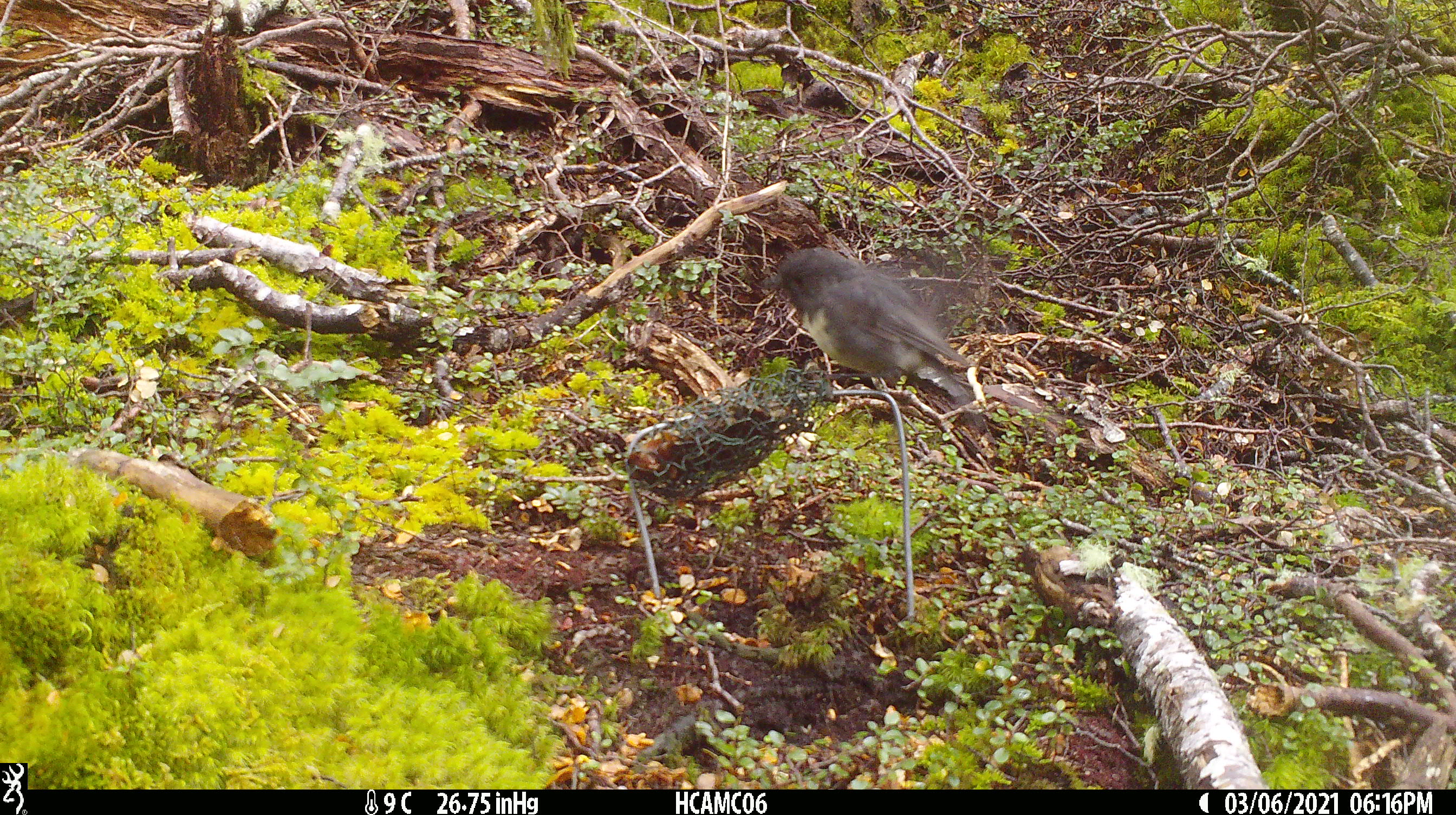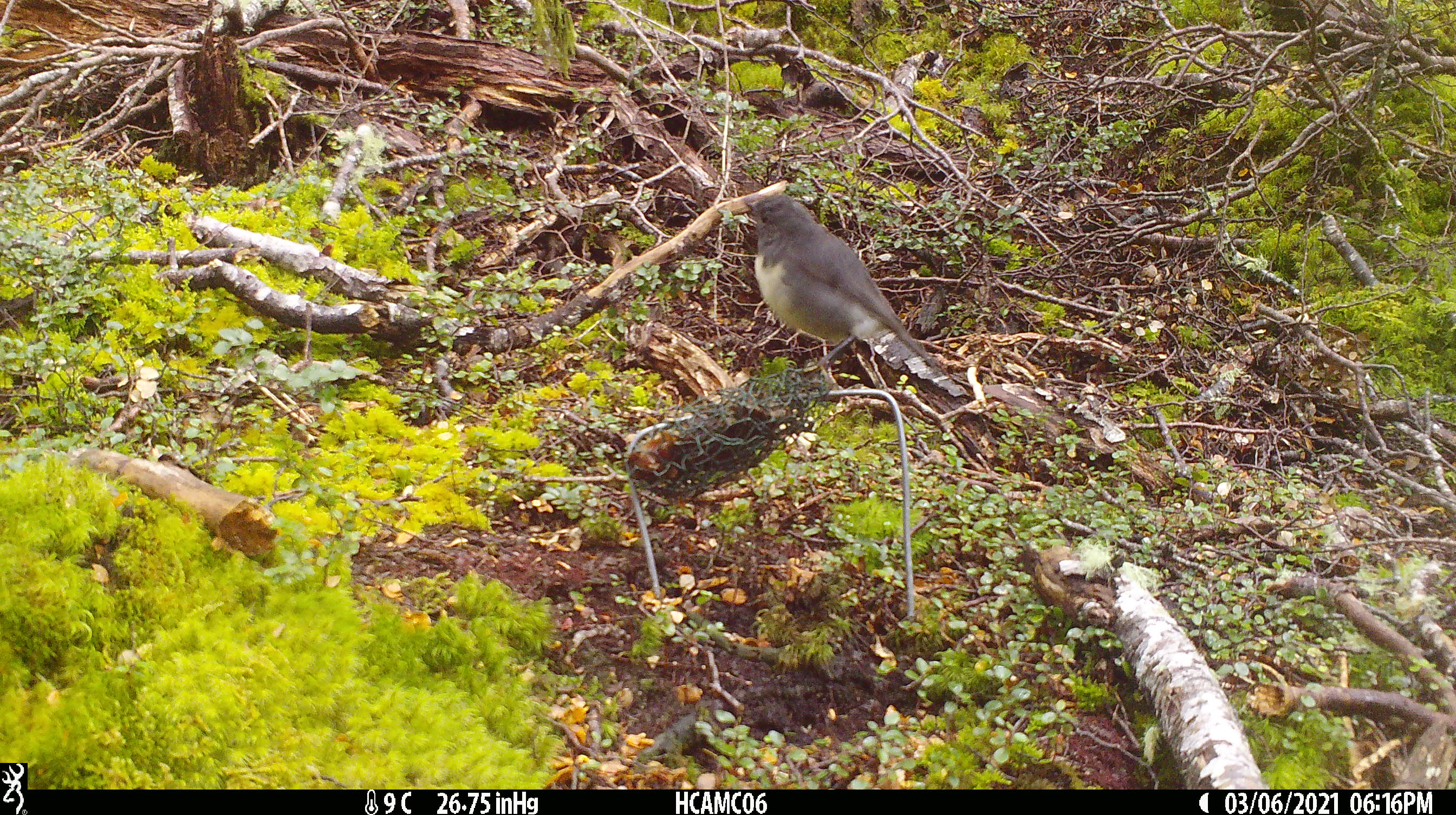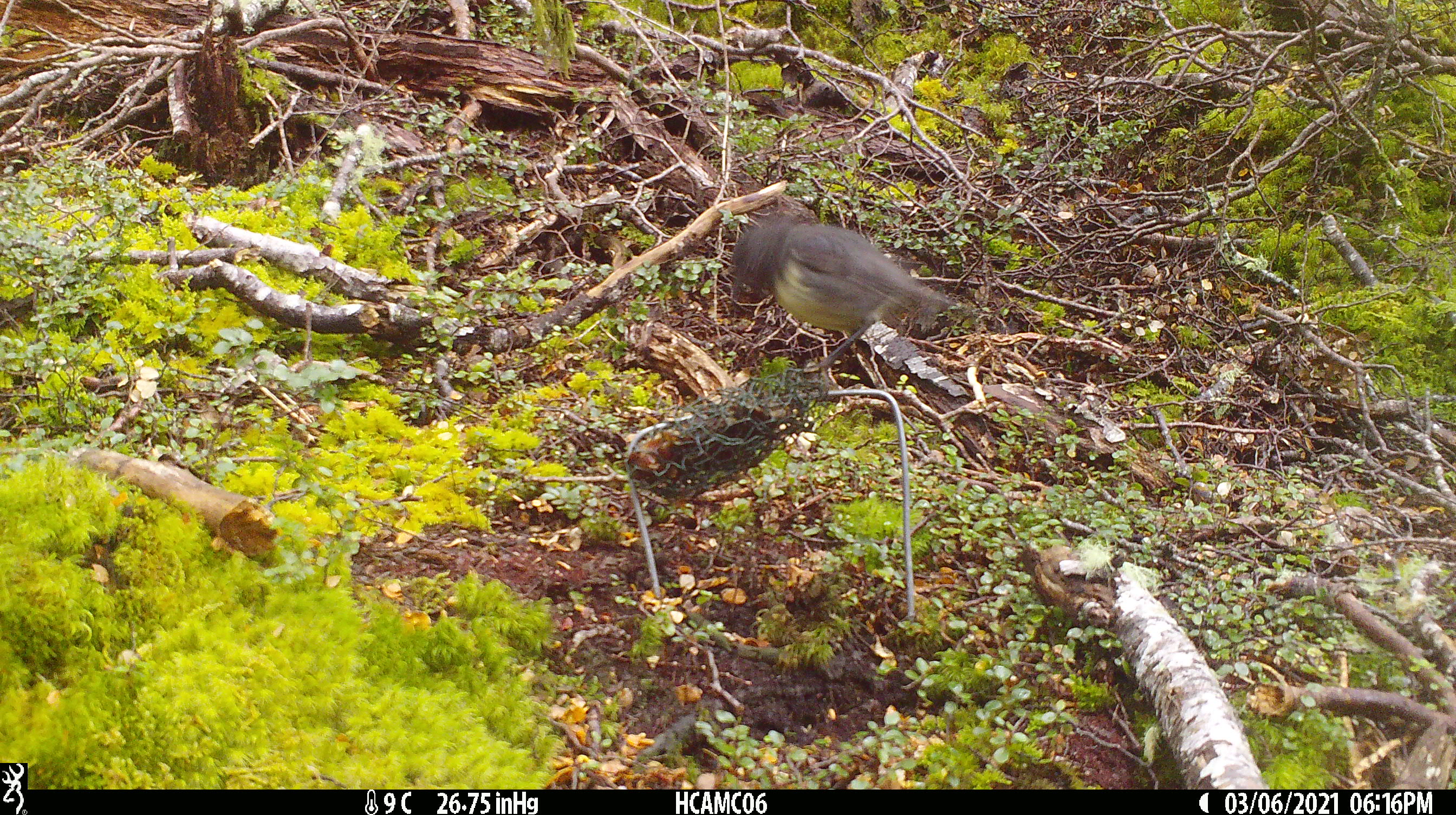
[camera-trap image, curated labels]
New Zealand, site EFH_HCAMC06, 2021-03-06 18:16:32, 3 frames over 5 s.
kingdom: Animalia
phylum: Chordata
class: Aves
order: Passeriformes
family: Petroicidae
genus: Petroica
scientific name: Petroica australis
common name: new zealand robin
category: robin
Robin (new zealand robin) (Petroica australis).